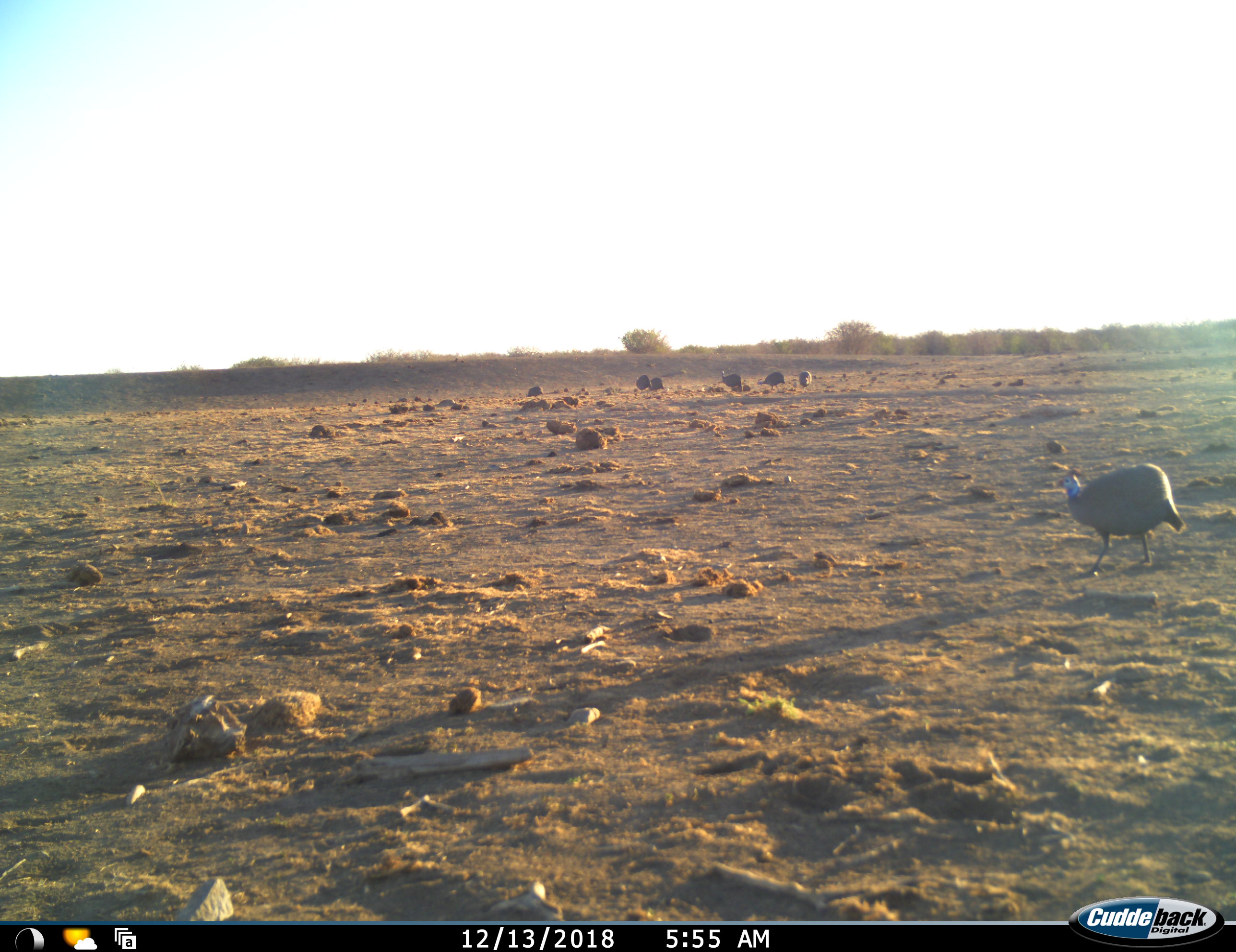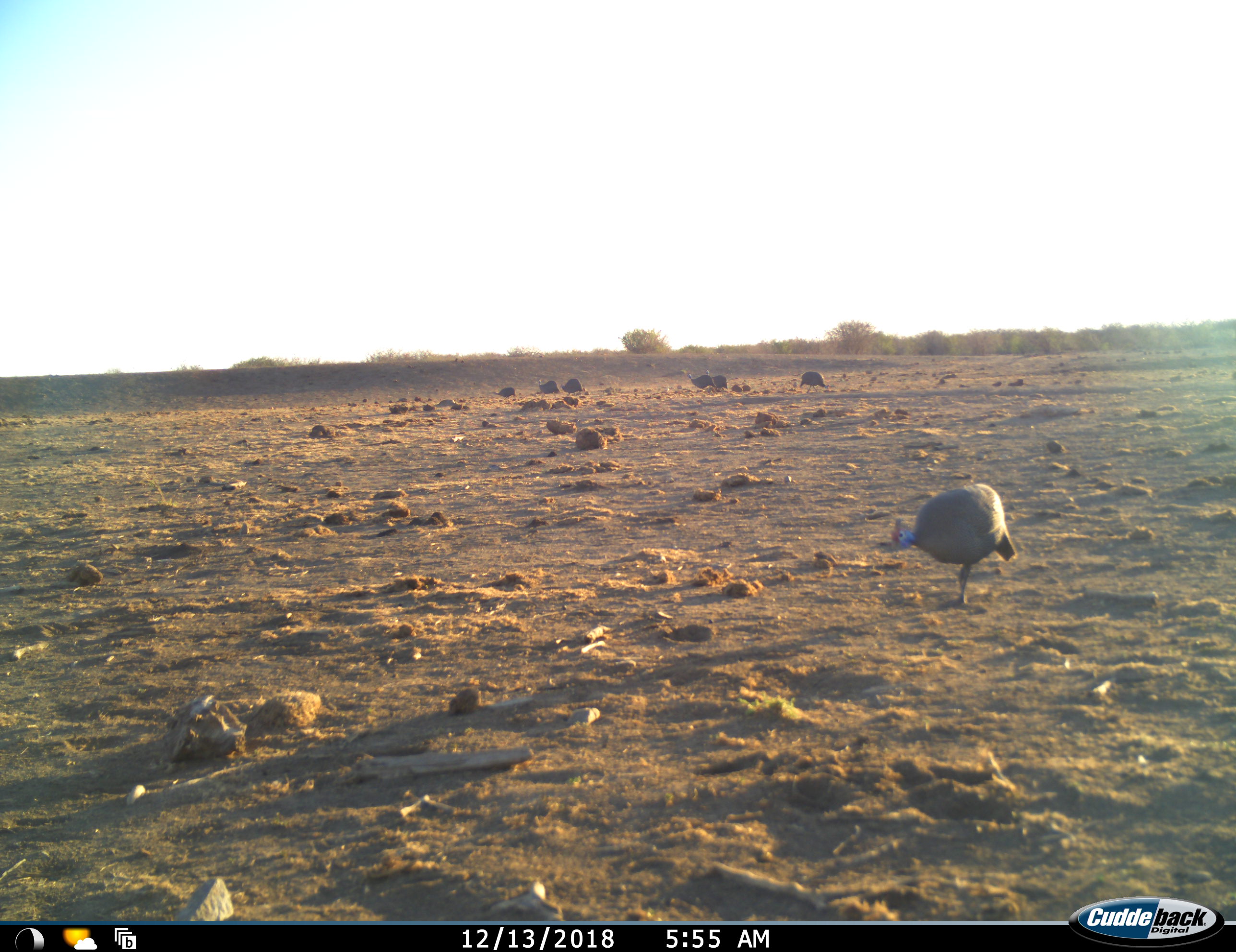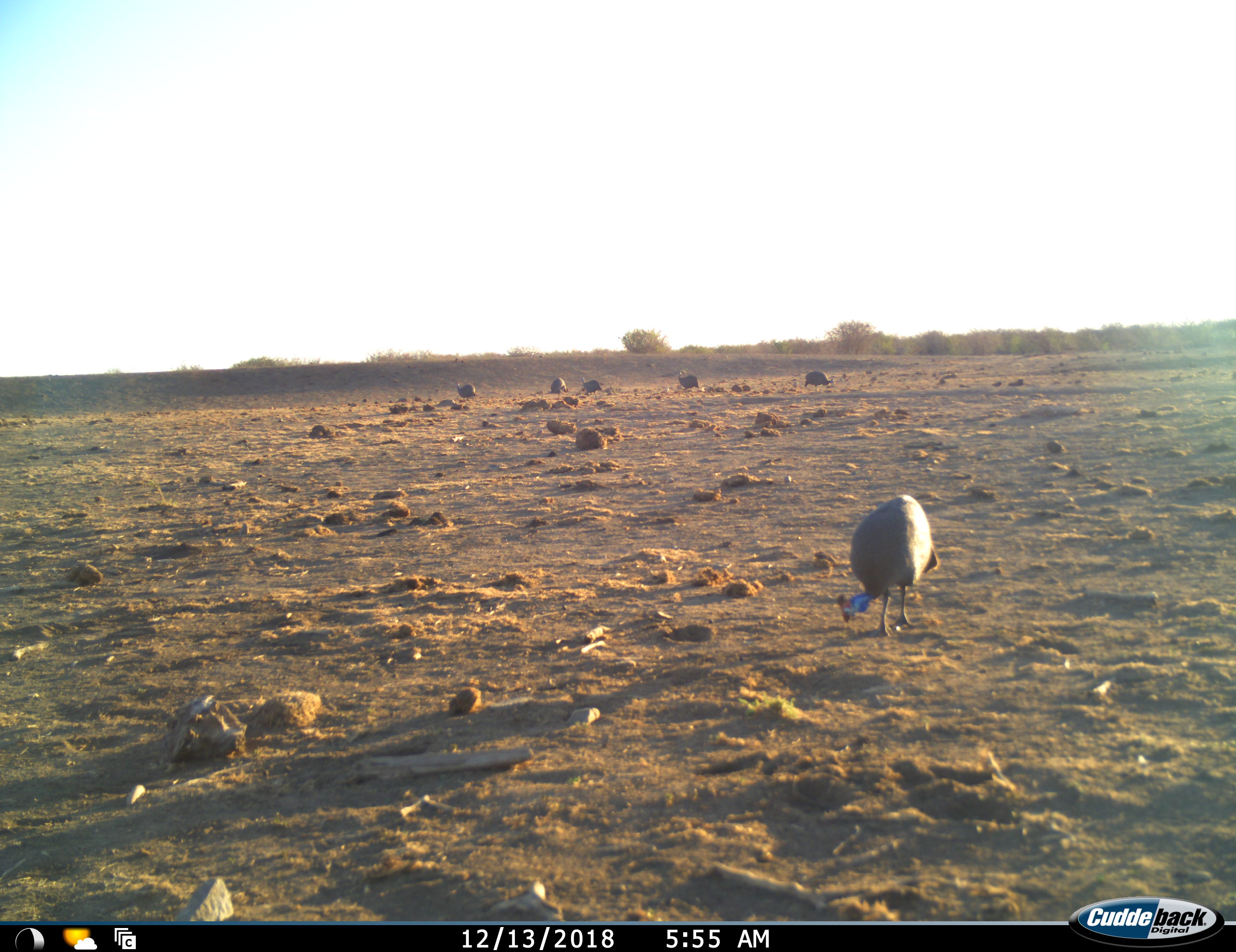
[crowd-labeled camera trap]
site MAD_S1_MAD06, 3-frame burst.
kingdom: Animalia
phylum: Chordata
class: Aves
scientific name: Aves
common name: bird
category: birdother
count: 7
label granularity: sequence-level